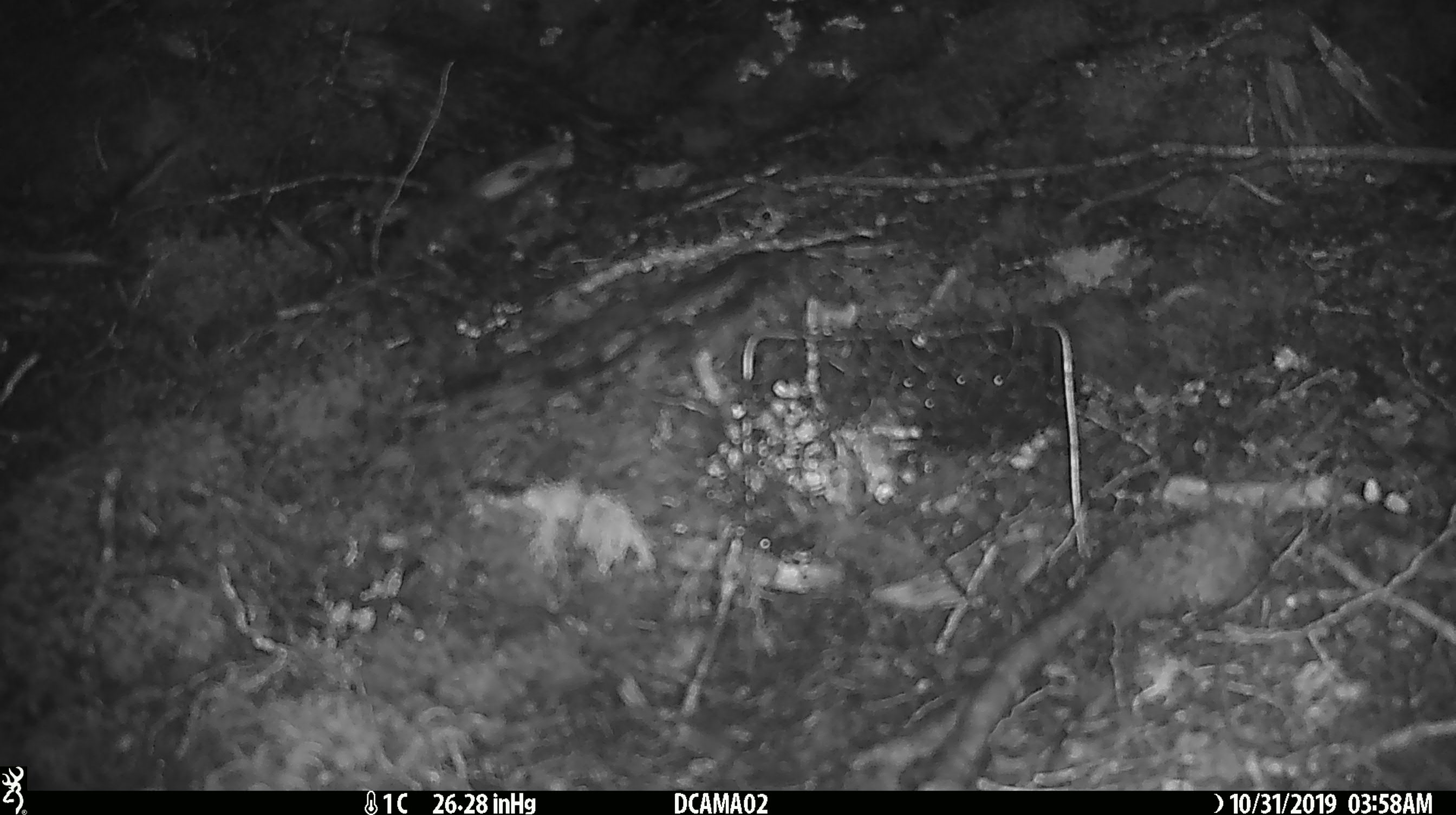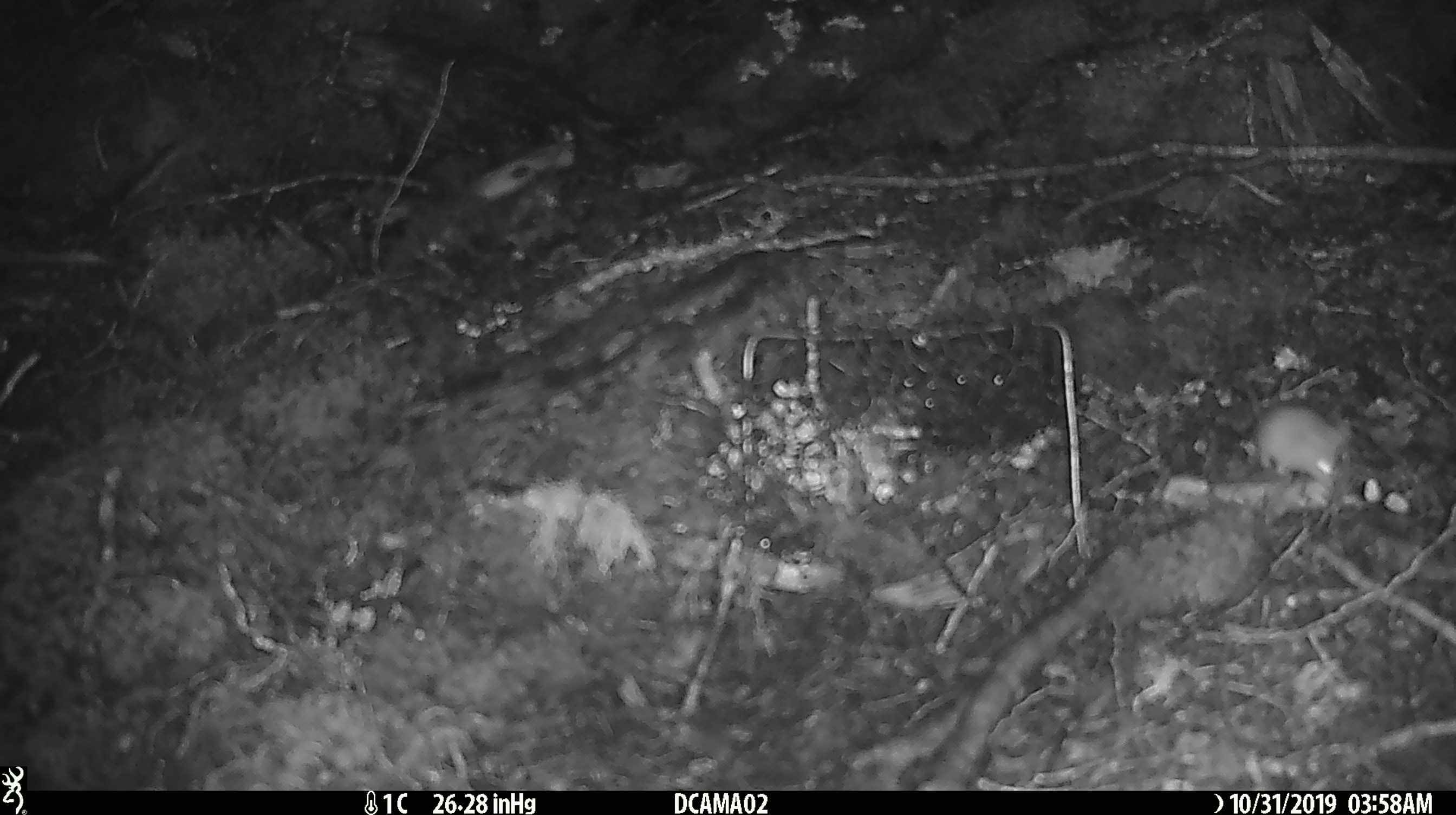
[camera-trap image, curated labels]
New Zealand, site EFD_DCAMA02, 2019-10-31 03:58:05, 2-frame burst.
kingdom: Animalia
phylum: Chordata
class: Mammalia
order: Rodentia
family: Muridae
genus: Mus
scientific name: Mus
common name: mouse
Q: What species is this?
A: Mouse (Mus).